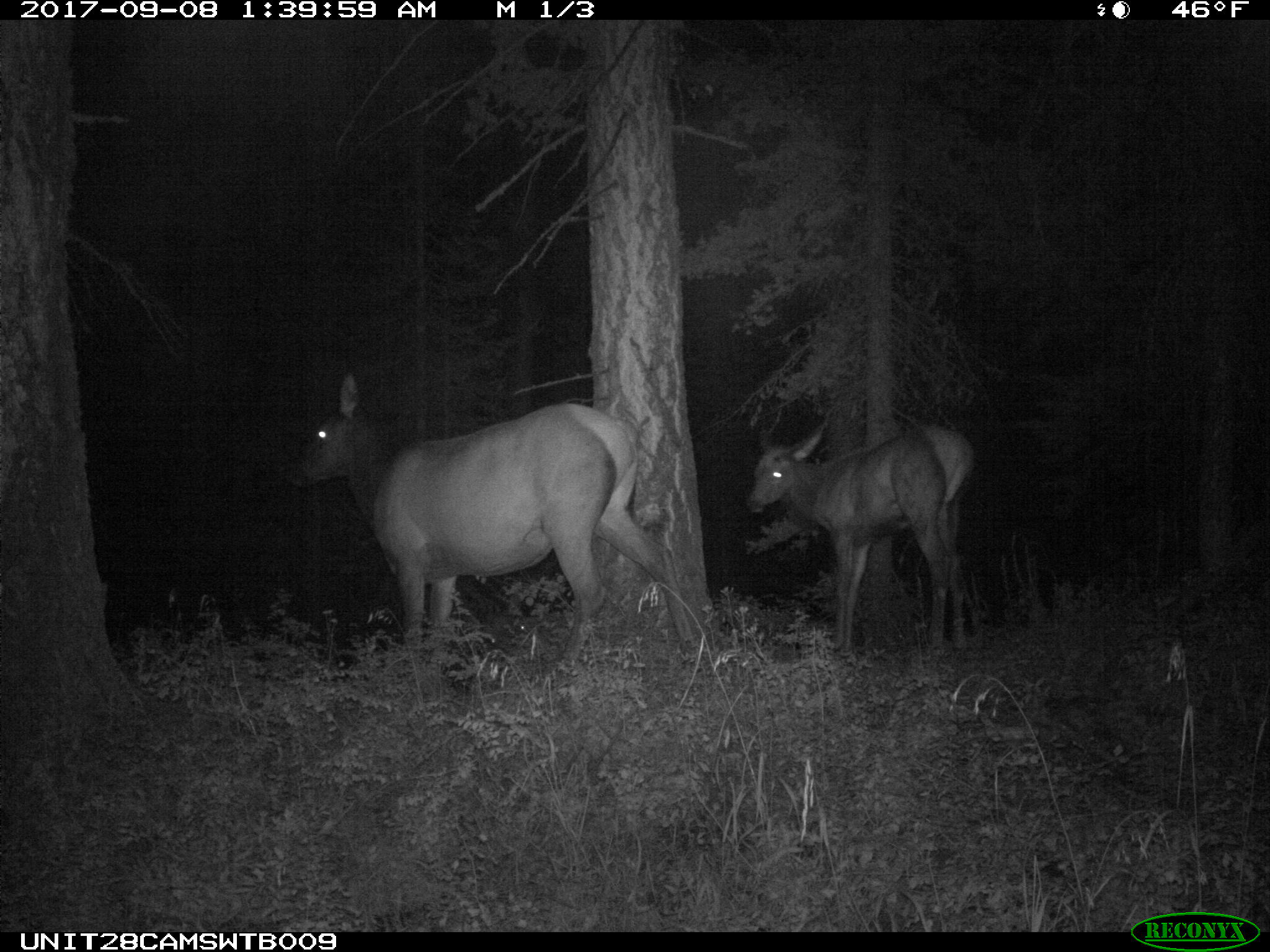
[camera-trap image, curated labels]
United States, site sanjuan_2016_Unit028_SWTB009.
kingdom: Animalia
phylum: Chordata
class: Mammalia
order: Artiodactyla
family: Cervidae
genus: Cervus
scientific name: Cervus elaphus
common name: red deer